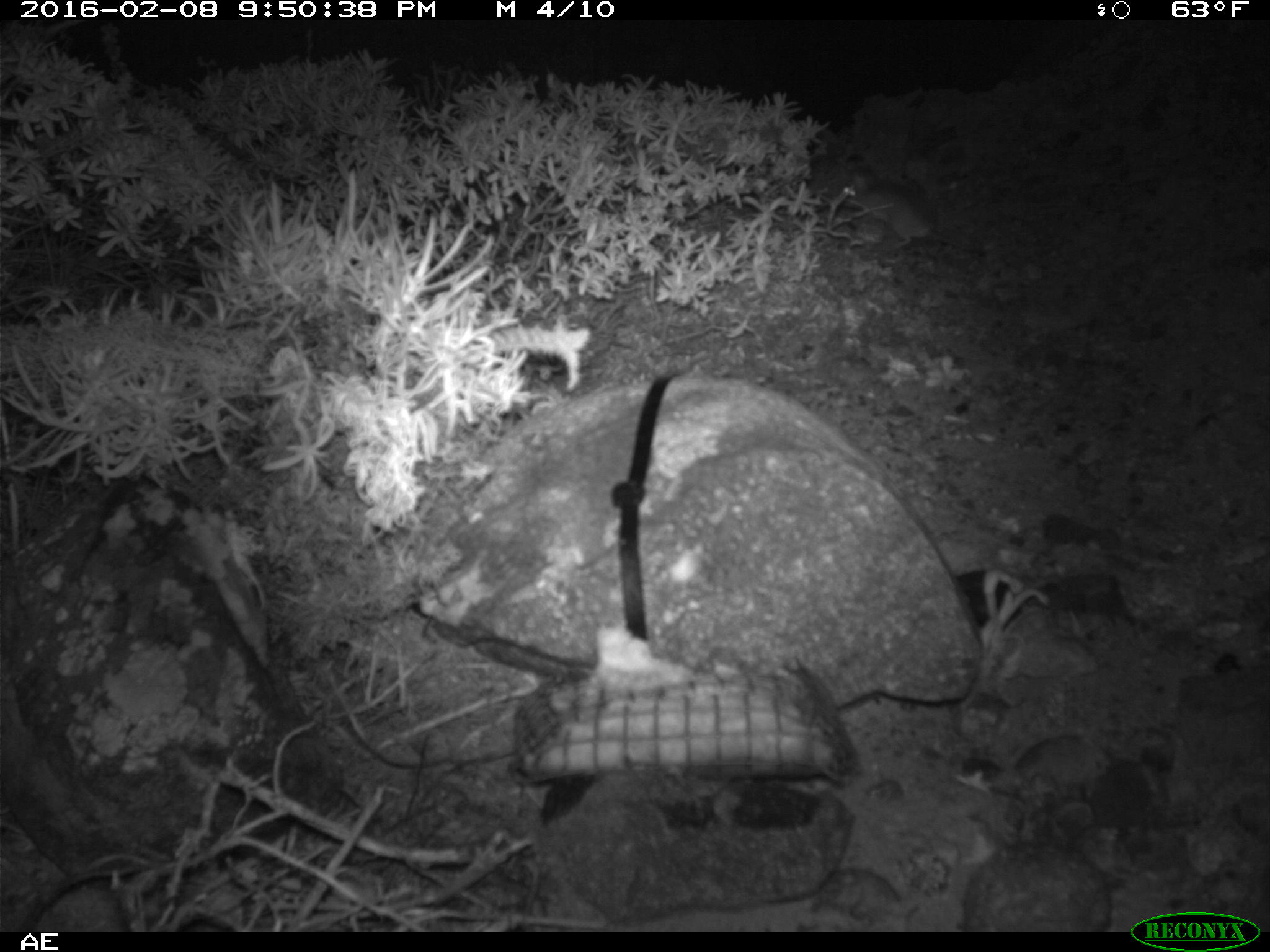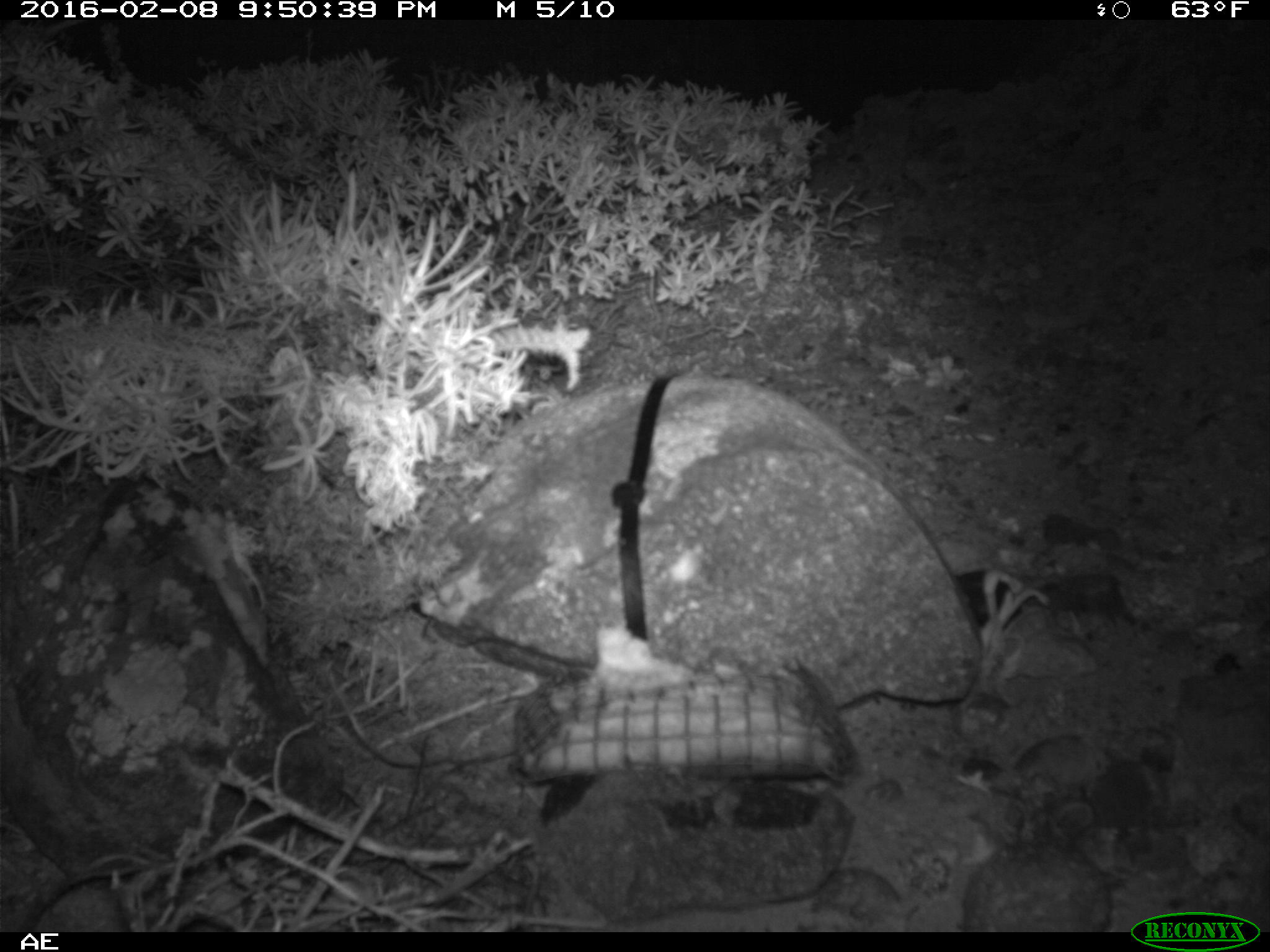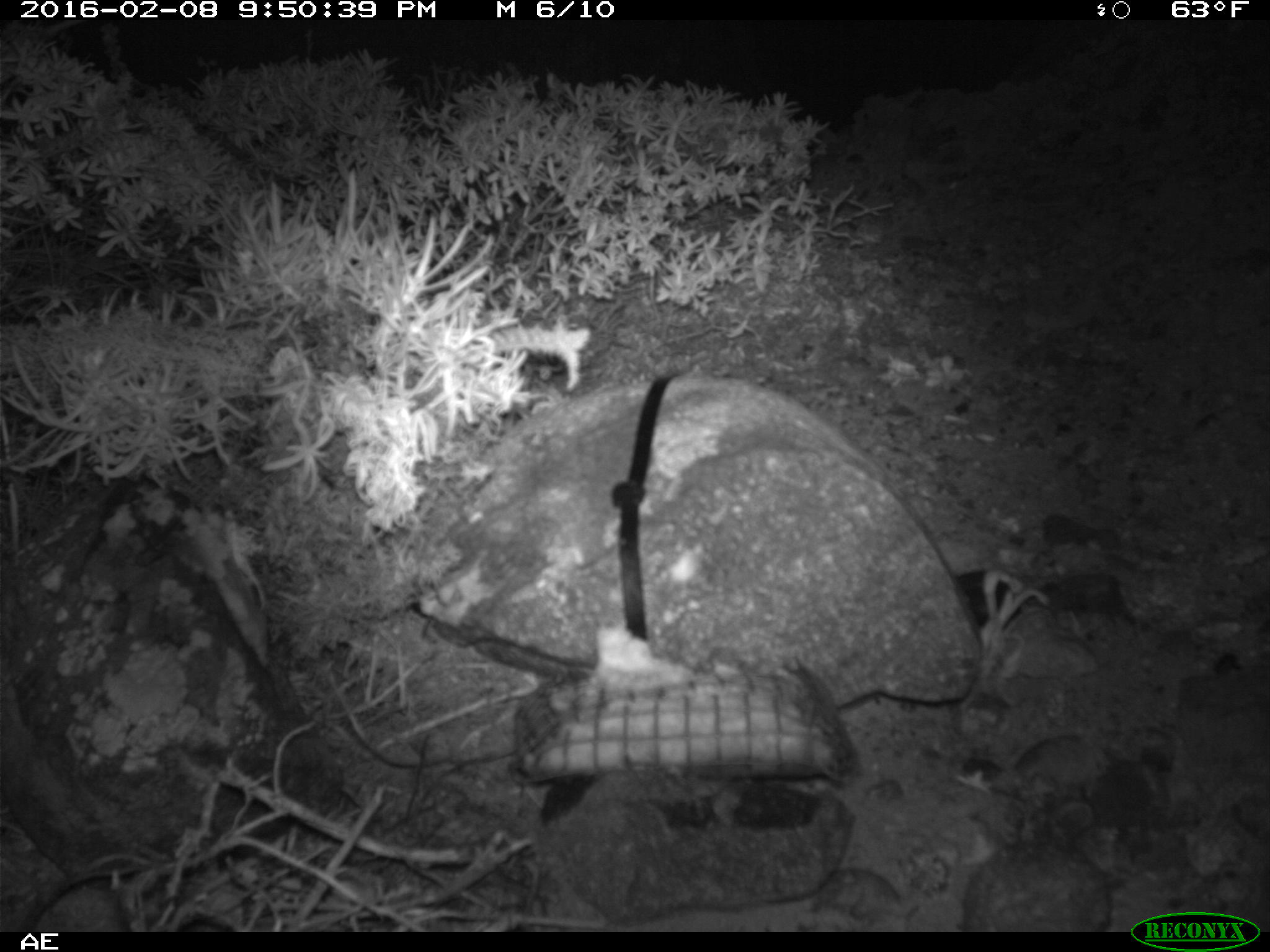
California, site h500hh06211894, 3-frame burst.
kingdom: Animalia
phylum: Chordata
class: Mammalia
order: Rodentia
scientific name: Rodentia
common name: rodent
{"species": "rodent (Rodentia)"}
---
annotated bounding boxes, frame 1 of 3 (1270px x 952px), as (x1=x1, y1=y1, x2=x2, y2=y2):
rodent: (x1=833, y1=154, x2=961, y2=248)